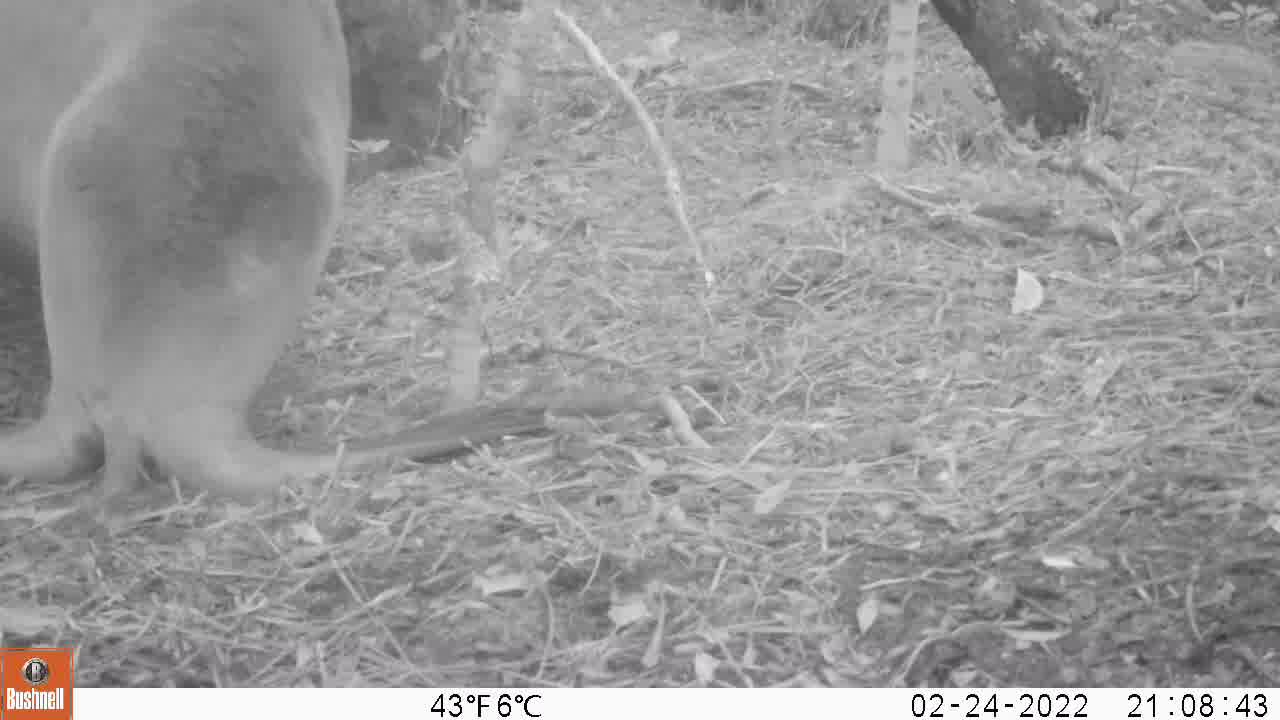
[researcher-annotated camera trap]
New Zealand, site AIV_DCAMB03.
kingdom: Animalia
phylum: Chordata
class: Mammalia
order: Carnivora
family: Otariidae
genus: Phocarctos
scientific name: Phocarctos hookeri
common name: new zealand sea lion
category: sealion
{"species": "sealion (new zealand sea lion) (Phocarctos hookeri)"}